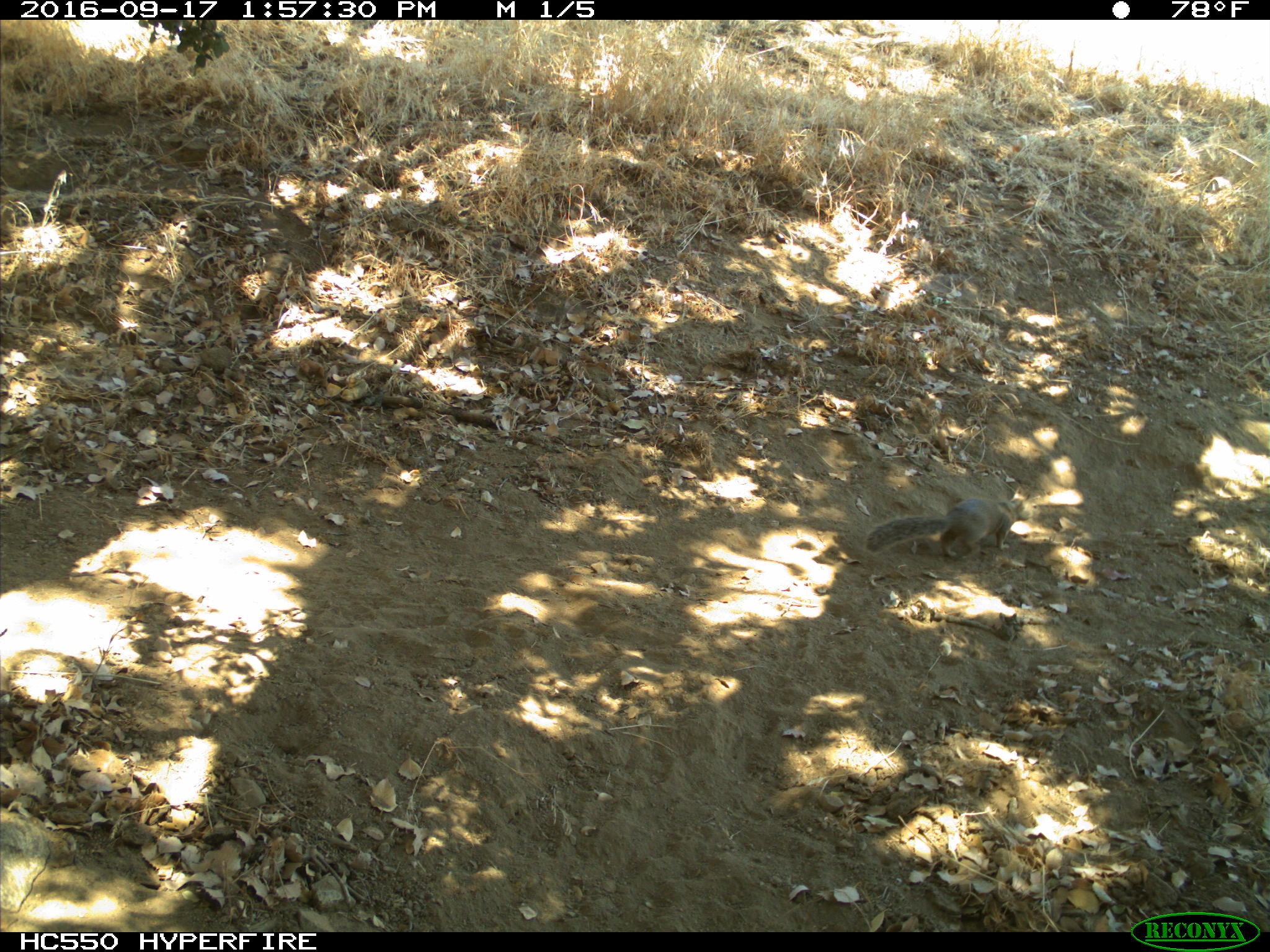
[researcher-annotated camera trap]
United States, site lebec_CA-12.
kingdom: Animalia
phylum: Chordata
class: Mammalia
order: Rodentia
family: Sciuridae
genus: Otospermophilus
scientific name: Otospermophilus beecheyi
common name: california ground squirrel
Otospermophilus beecheyi (california ground squirrel).